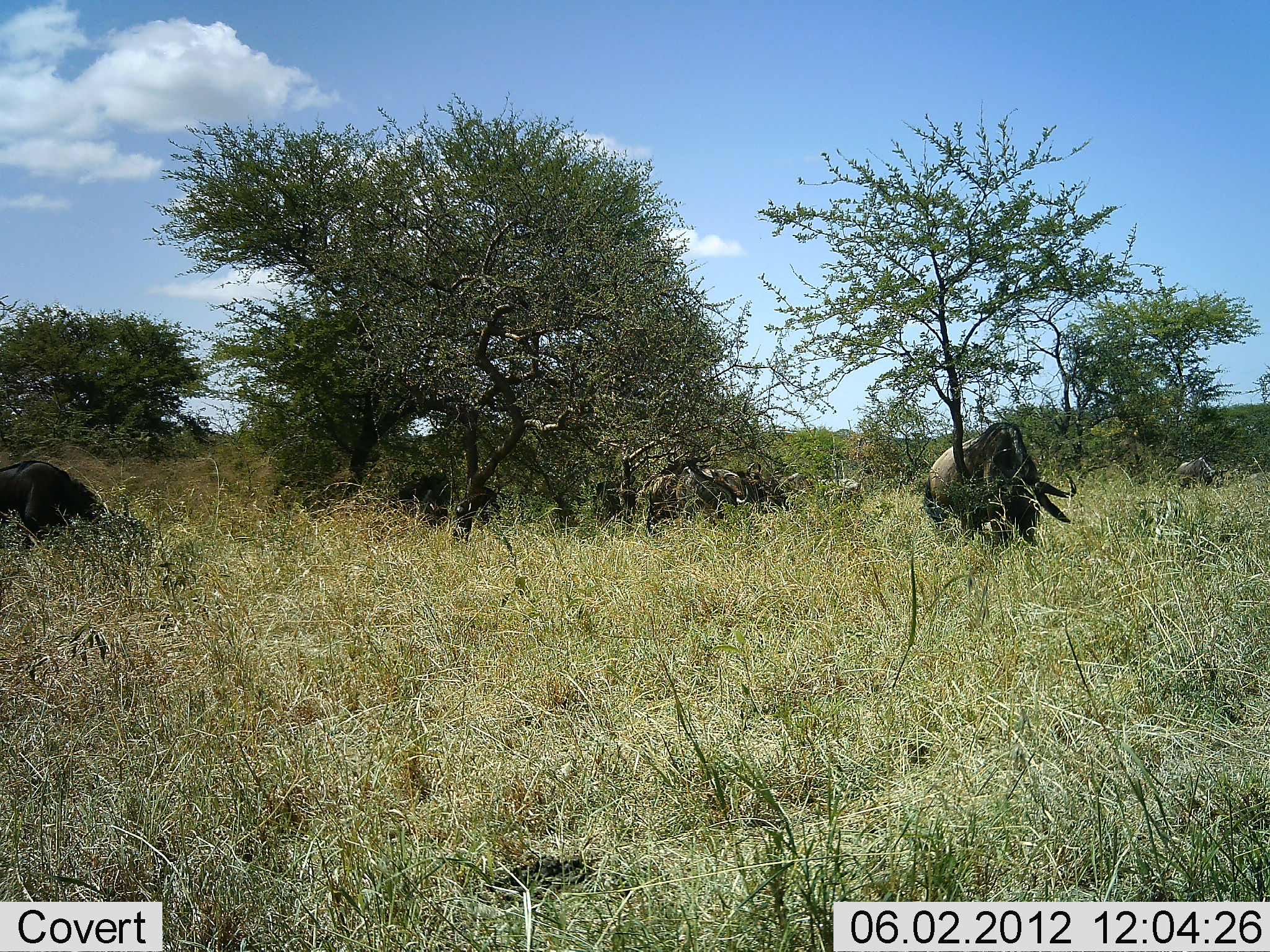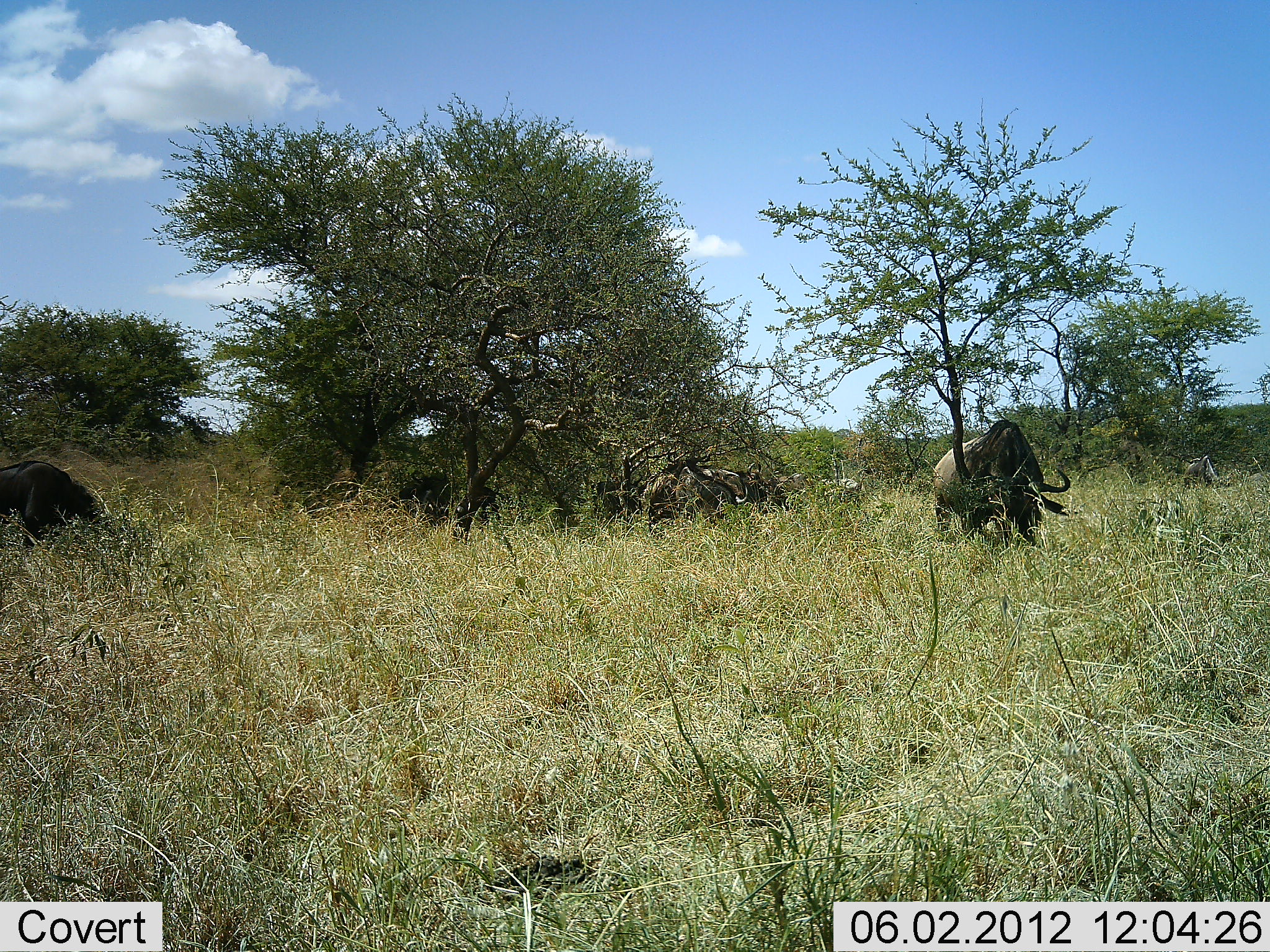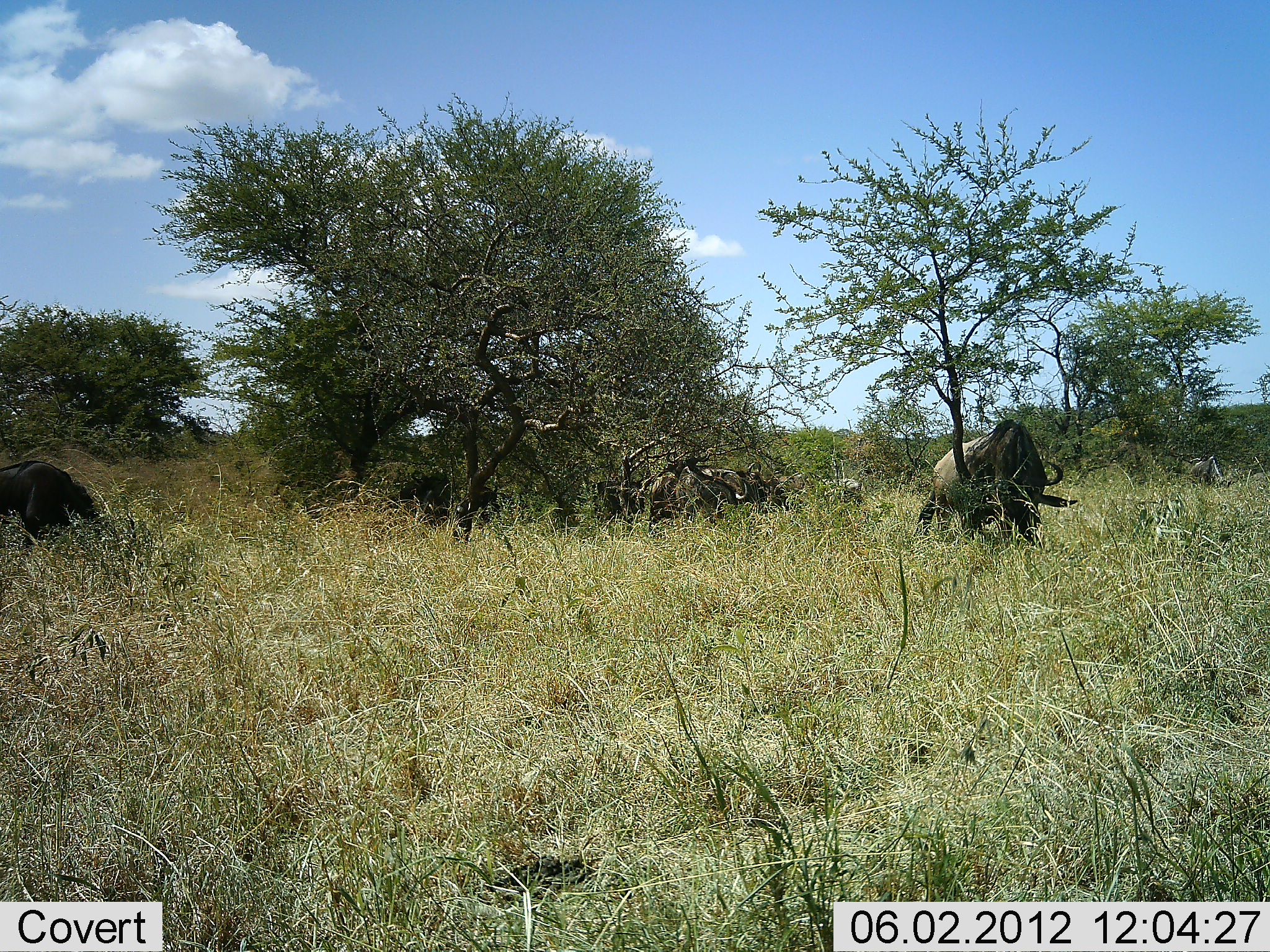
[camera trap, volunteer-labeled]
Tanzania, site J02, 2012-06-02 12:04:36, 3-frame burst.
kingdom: Animalia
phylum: Chordata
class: Mammalia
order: Artiodactyla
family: Bovidae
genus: Connochaetes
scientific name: Connochaetes taurinus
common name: blue wildebeest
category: wildebeest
Wildebeest (blue wildebeest) (Connochaetes taurinus), count 6. Behavior (volunteer vote fractions): standing 50%, resting 10%, moving 0%, interacting 0%. Young present (vote fraction): 0%. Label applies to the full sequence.